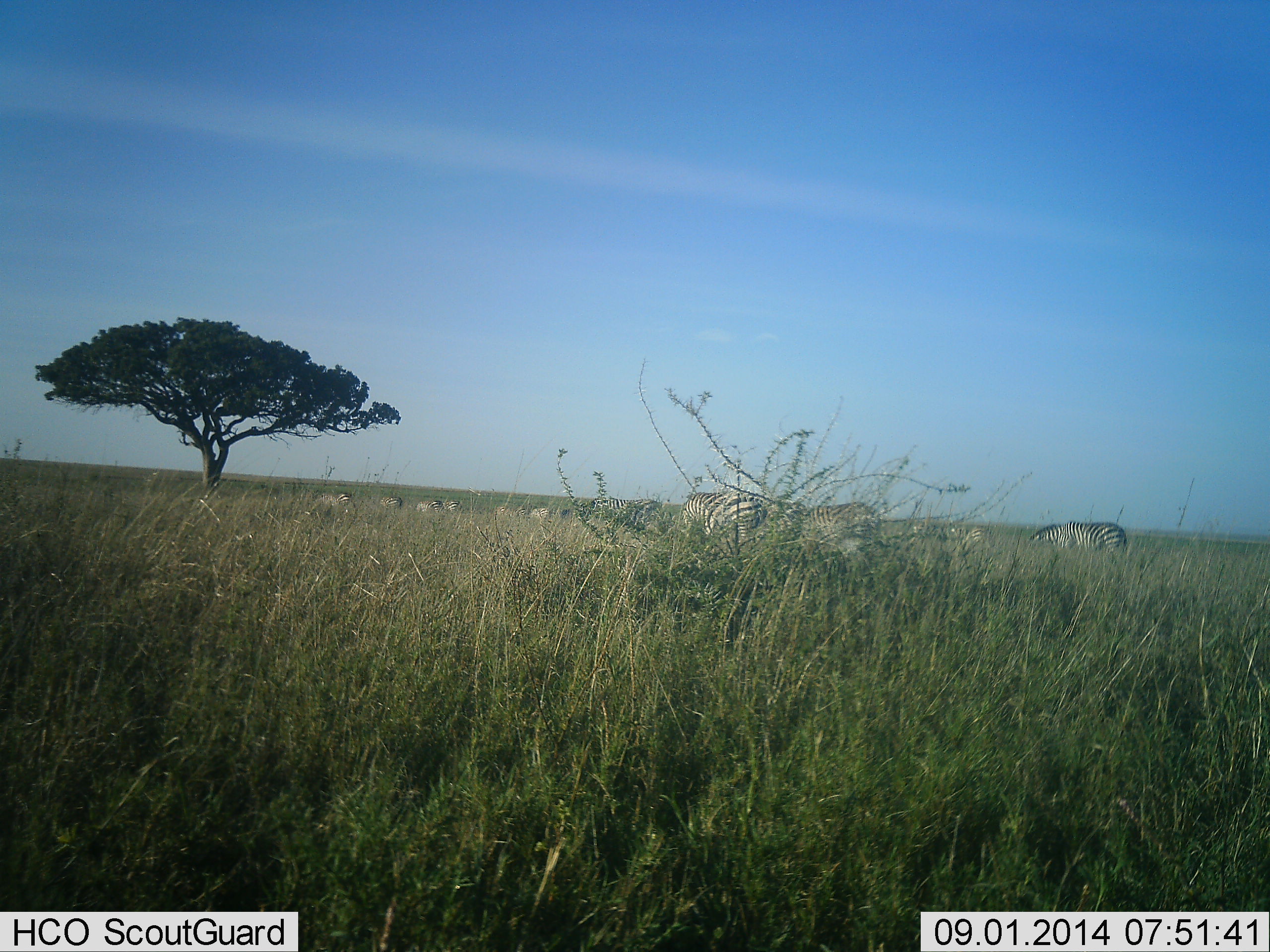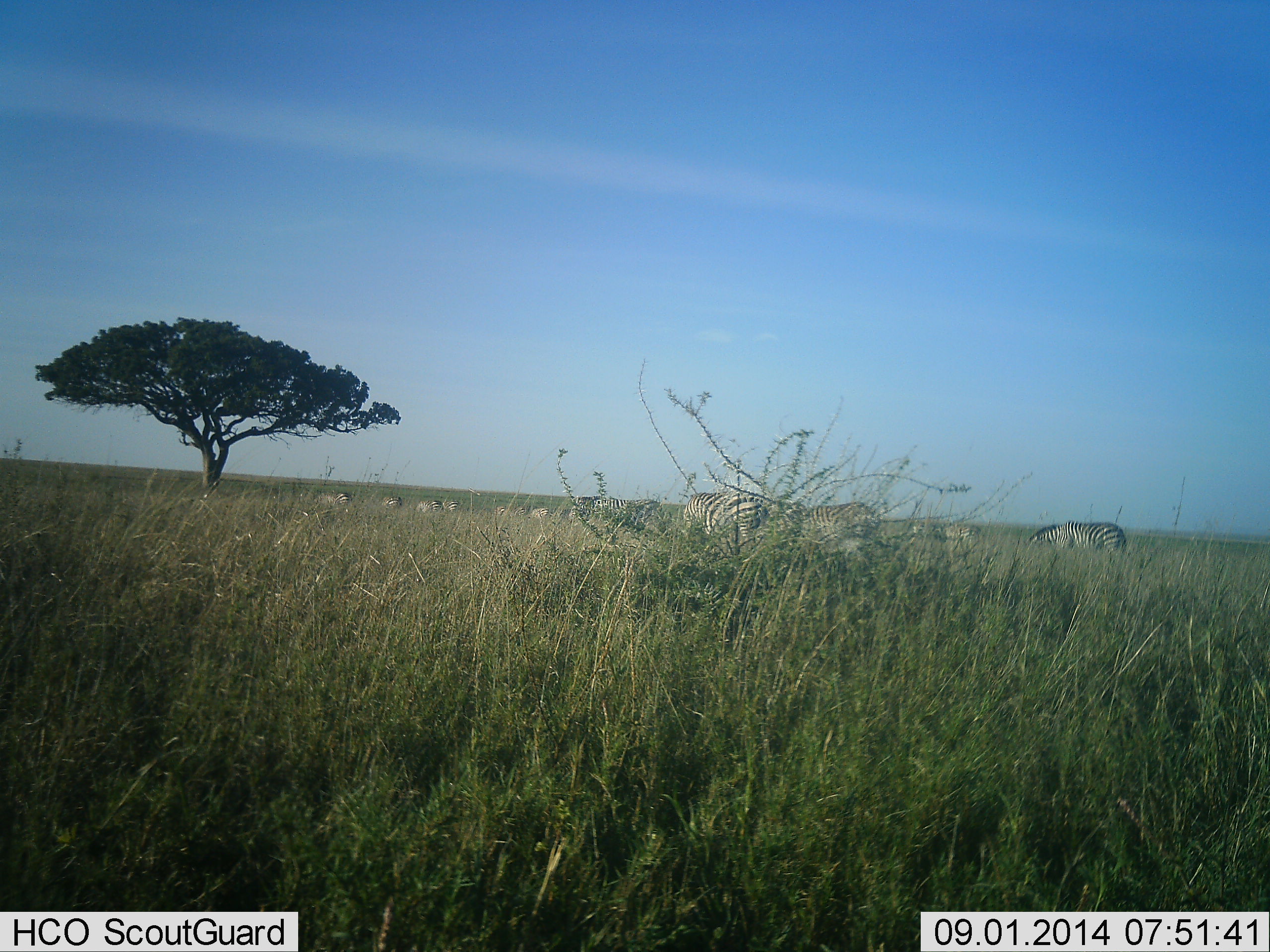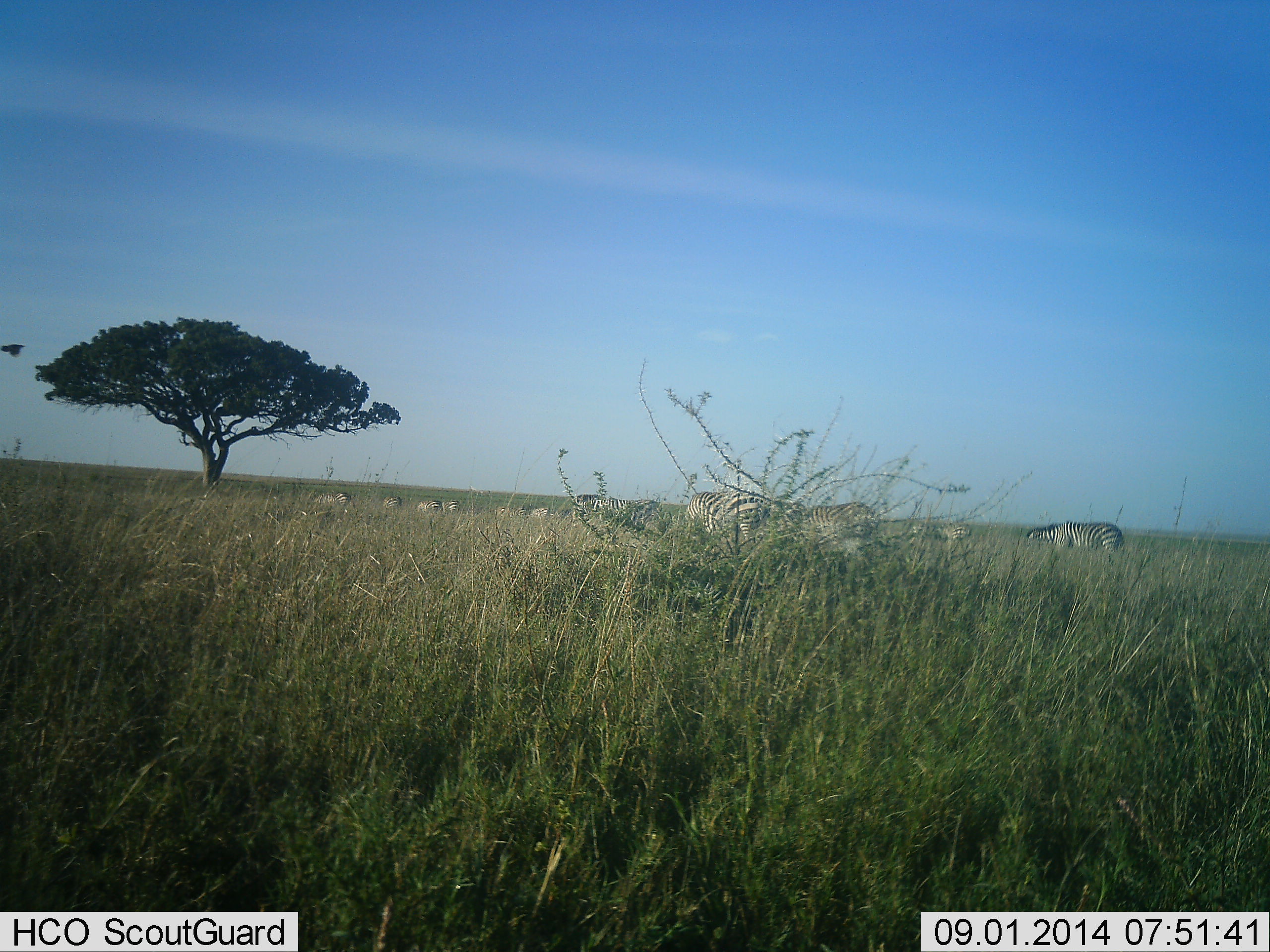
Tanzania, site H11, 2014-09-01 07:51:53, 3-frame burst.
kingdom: Animalia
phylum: Chordata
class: Mammalia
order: Perissodactyla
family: Equidae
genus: Equus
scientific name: Equus quagga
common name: plains zebra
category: zebra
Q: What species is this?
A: Zebra (plains zebra) (Equus quagga).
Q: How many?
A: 11-50.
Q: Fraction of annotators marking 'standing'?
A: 44%.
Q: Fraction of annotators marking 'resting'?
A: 0%.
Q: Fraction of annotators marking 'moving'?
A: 33%.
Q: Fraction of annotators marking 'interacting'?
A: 0%.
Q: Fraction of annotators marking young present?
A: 0%.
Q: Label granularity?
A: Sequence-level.